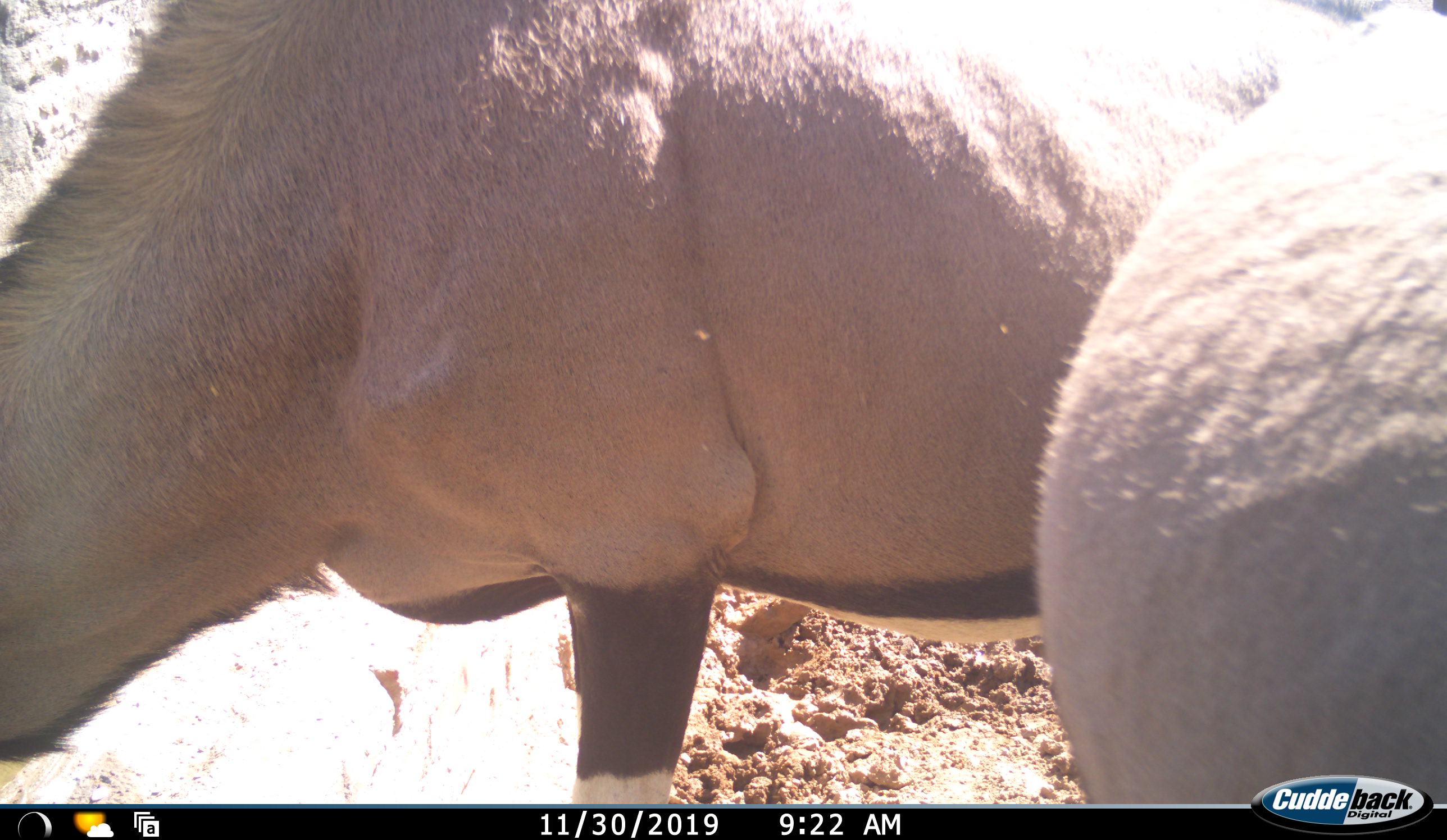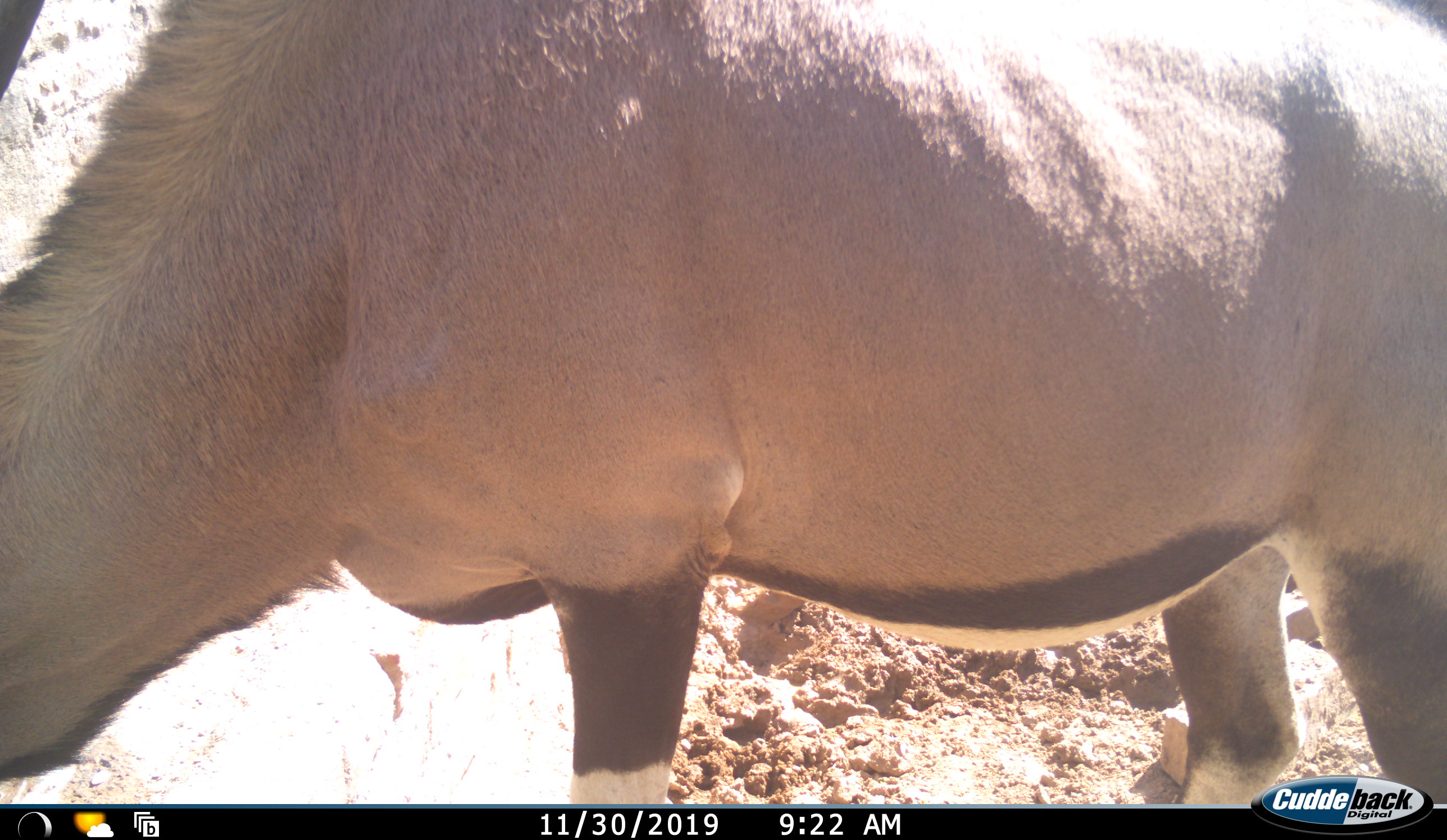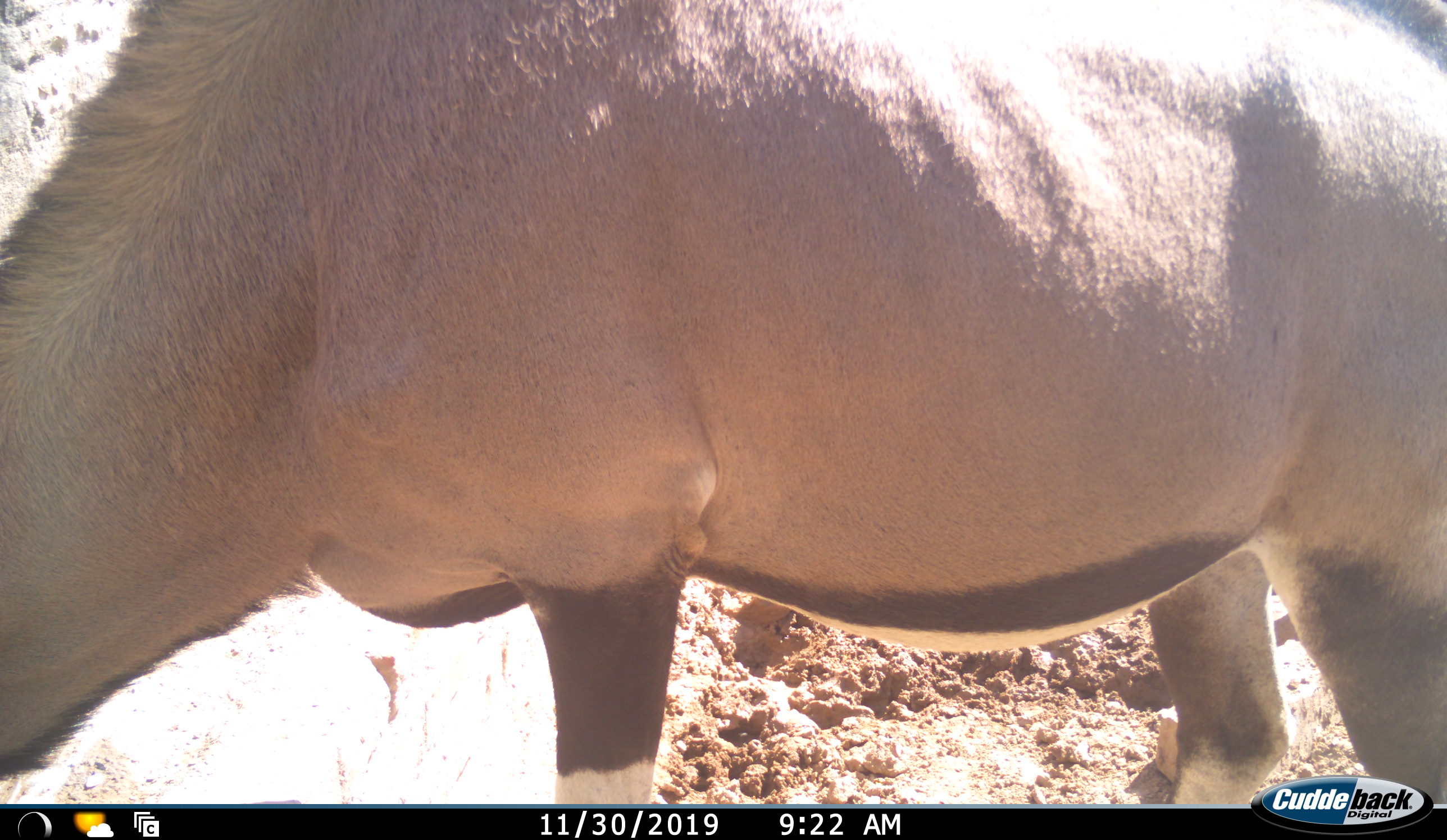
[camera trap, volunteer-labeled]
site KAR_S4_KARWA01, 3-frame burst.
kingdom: Animalia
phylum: Chordata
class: Mammalia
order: Artiodactyla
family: Bovidae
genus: Oryx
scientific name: Oryx gazella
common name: gemsbok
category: oryx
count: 2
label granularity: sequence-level